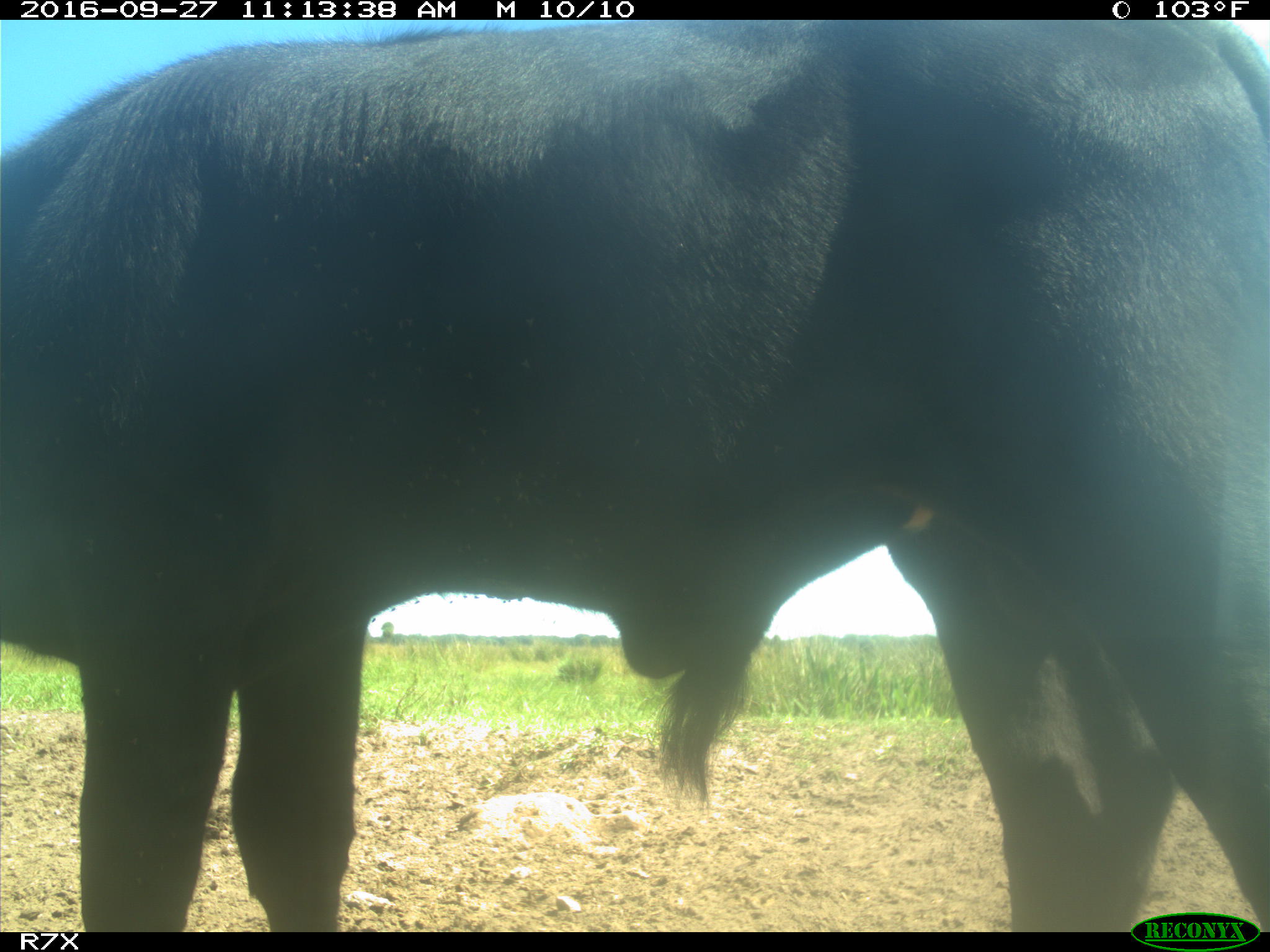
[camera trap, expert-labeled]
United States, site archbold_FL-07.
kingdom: Animalia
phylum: Chordata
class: Mammalia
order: Artiodactyla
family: Bovidae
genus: Bos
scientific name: Bos taurus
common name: domestic cow